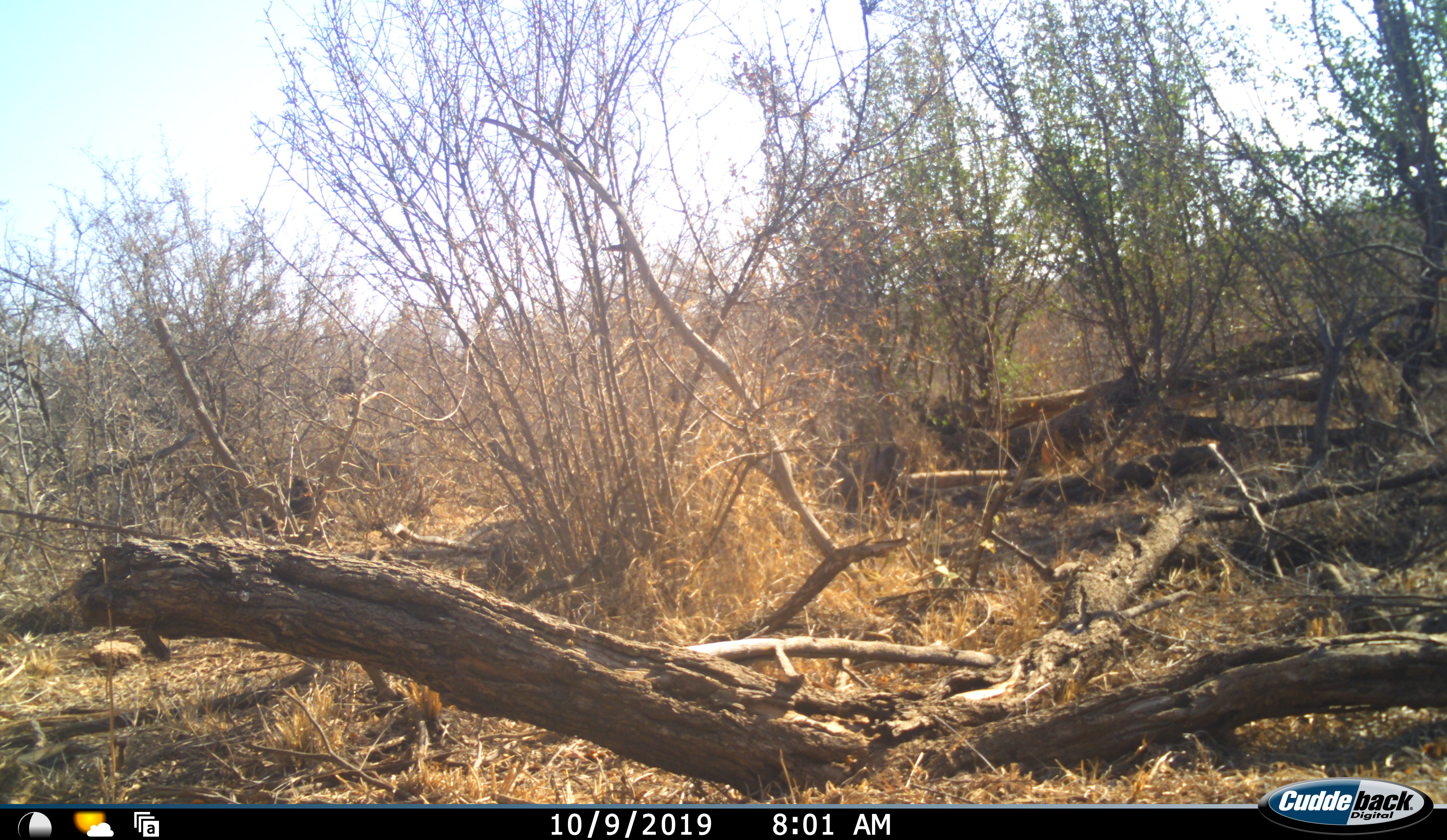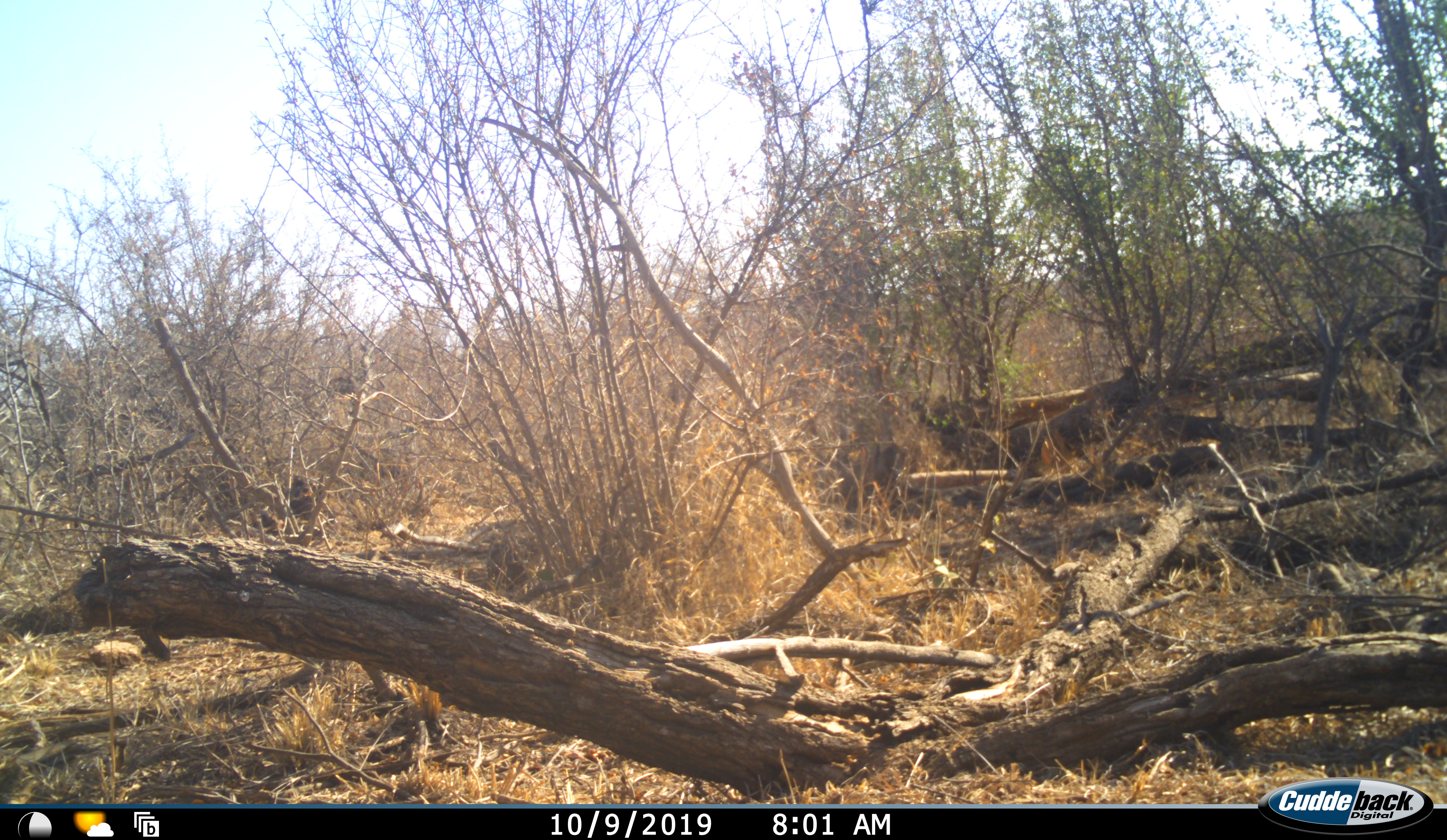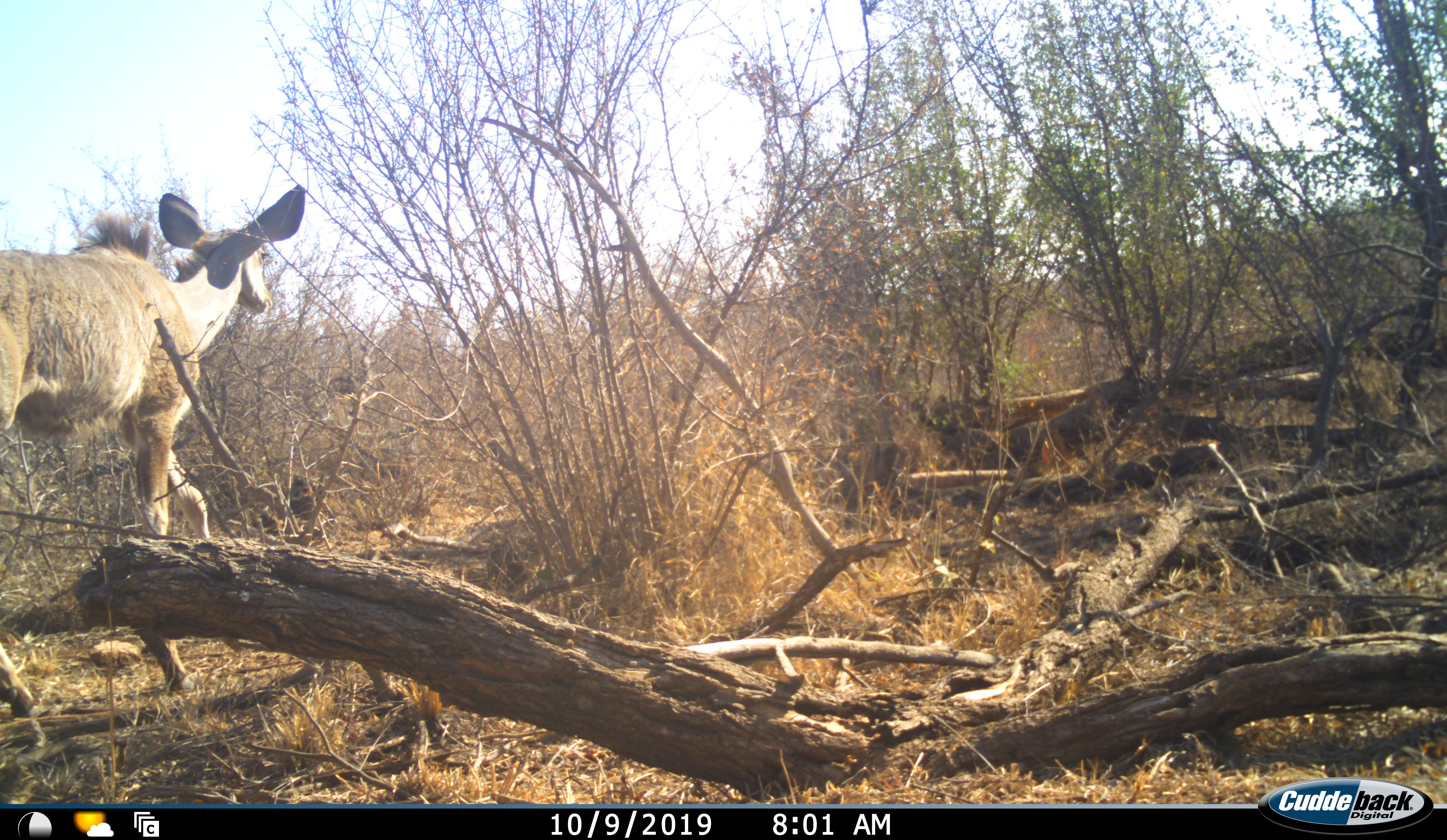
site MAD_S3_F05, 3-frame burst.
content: unidentified animal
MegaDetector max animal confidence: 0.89